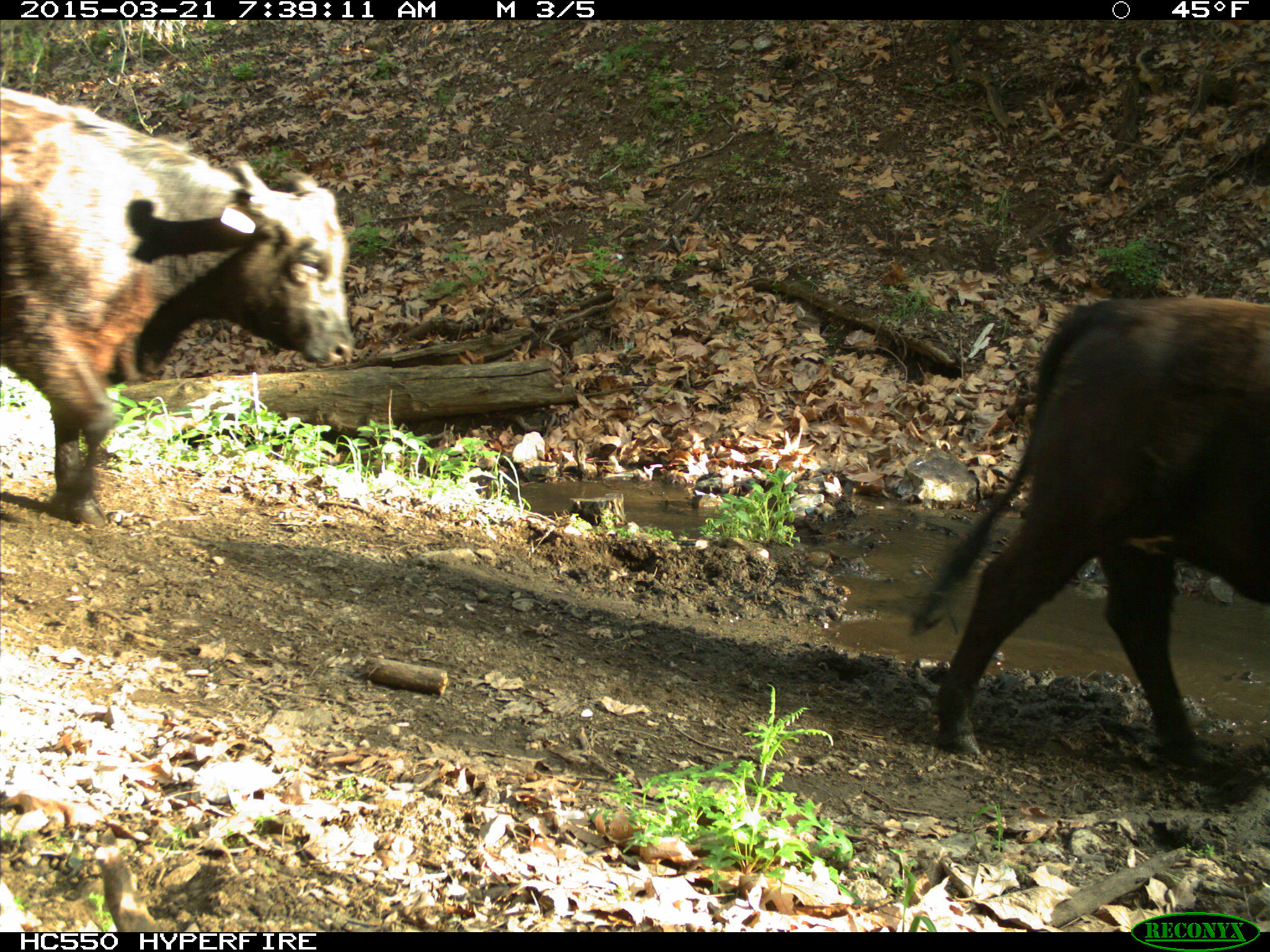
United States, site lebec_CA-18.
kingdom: Animalia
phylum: Chordata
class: Mammalia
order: Artiodactyla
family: Bovidae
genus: Bos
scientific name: Bos taurus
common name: domestic cow